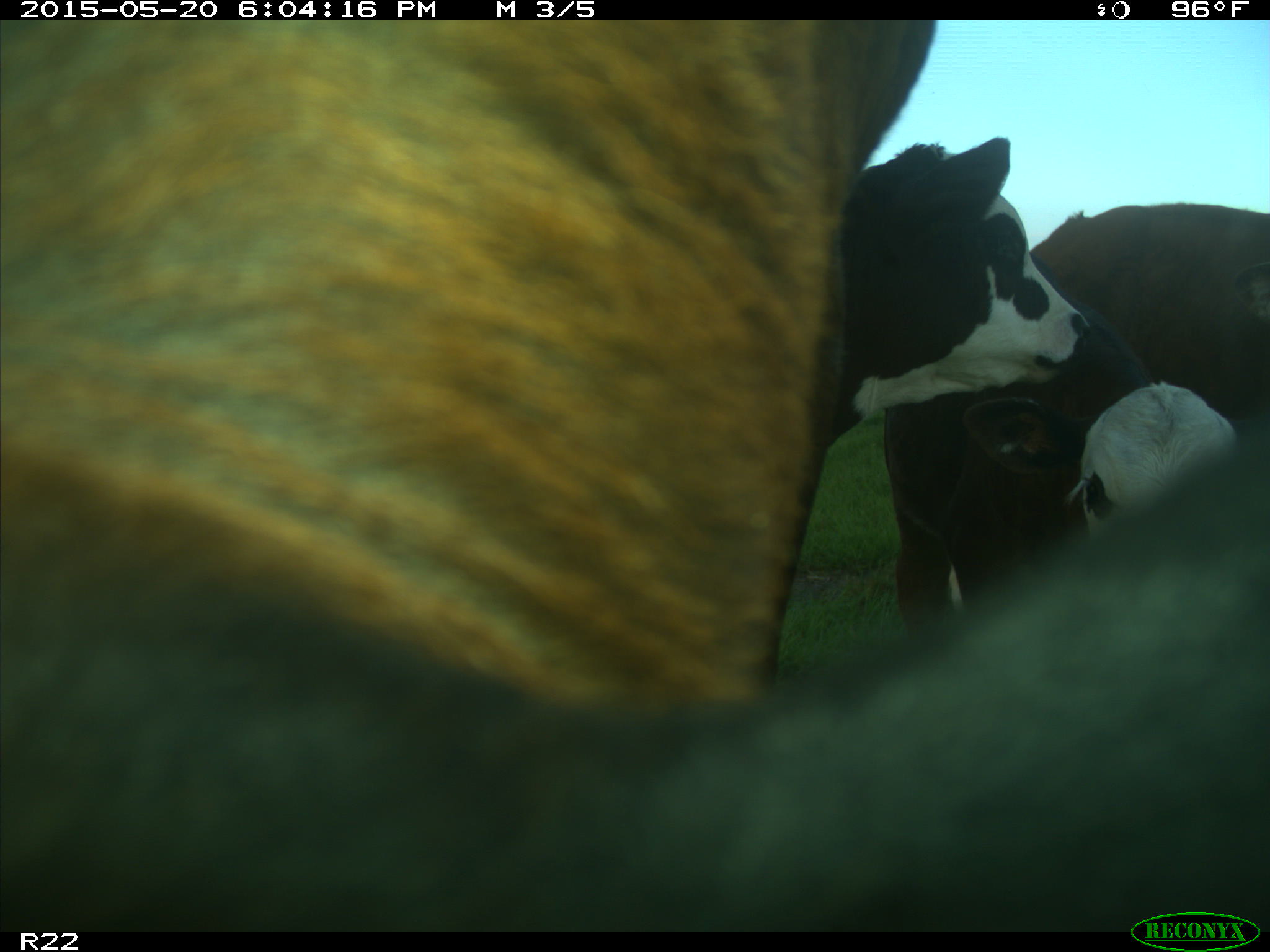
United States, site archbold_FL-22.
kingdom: Animalia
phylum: Chordata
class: Mammalia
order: Artiodactyla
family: Bovidae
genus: Bos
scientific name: Bos taurus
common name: domestic cow